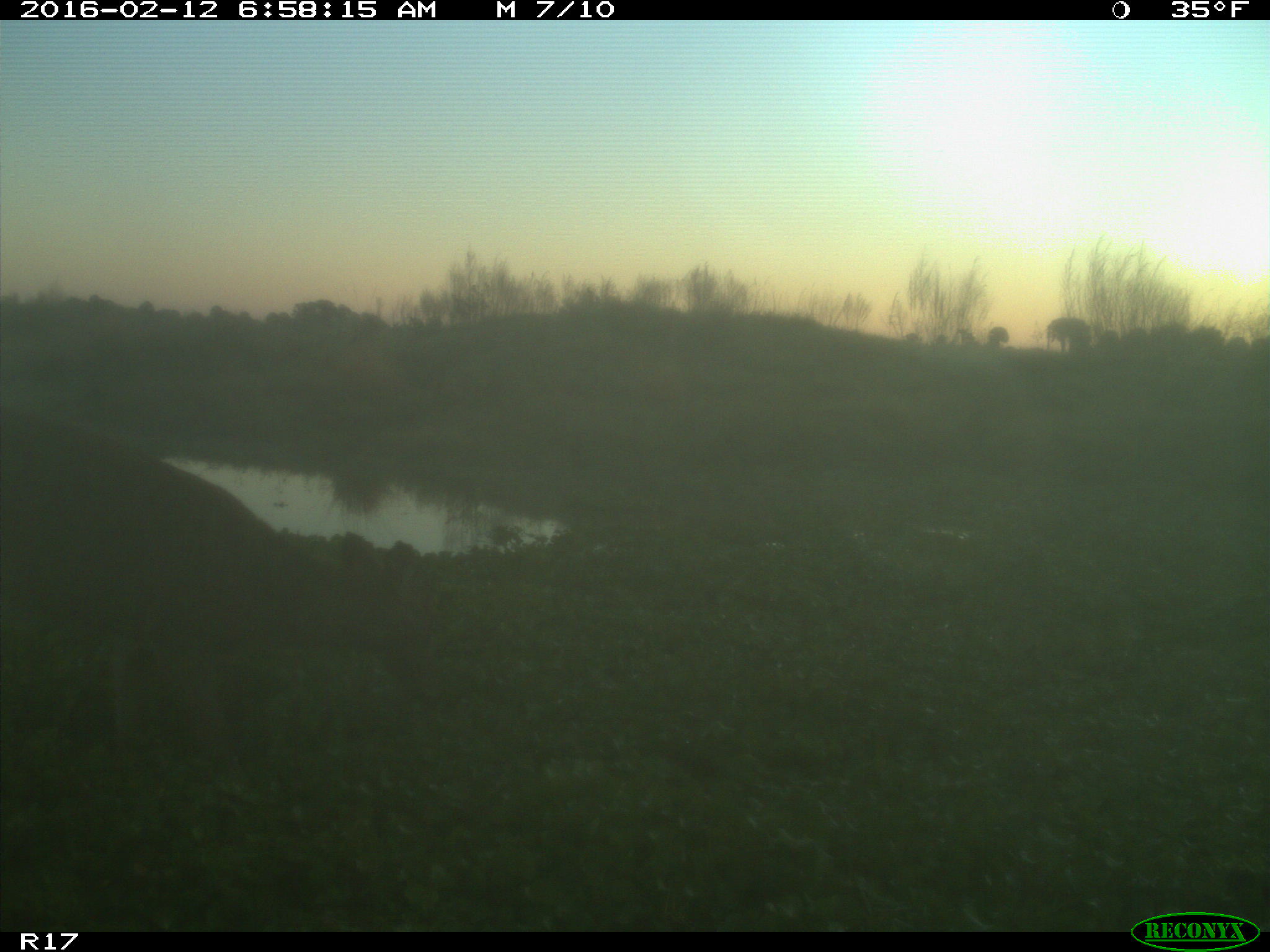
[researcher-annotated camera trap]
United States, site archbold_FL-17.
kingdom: Animalia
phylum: Chordata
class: Mammalia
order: Artiodactyla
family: Cervidae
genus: Odocoileus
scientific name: Odocoileus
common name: deer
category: unidentified deer